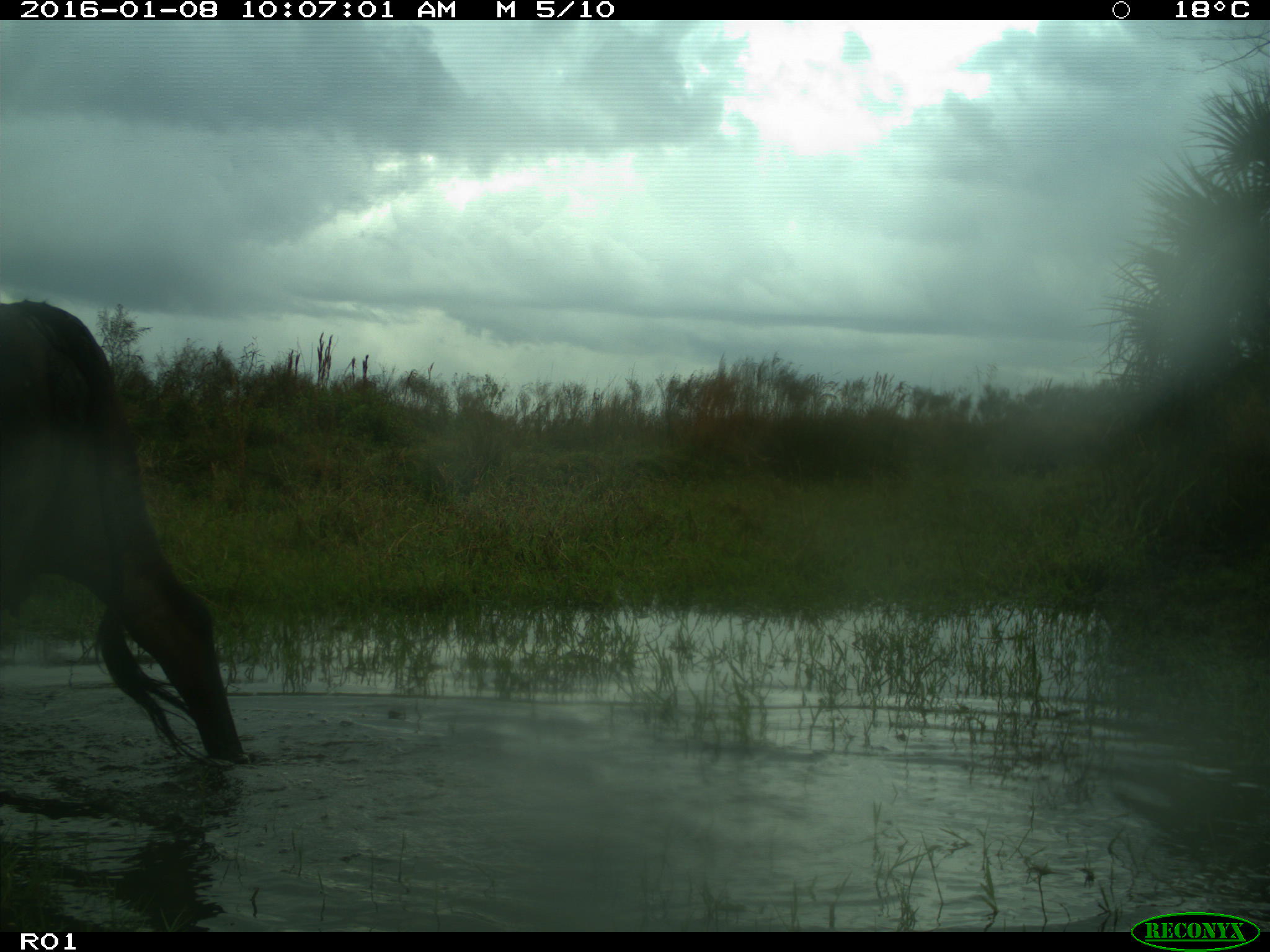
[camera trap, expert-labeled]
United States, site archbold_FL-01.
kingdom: Animalia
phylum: Chordata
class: Mammalia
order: Artiodactyla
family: Bovidae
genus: Bos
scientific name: Bos taurus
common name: domestic cow